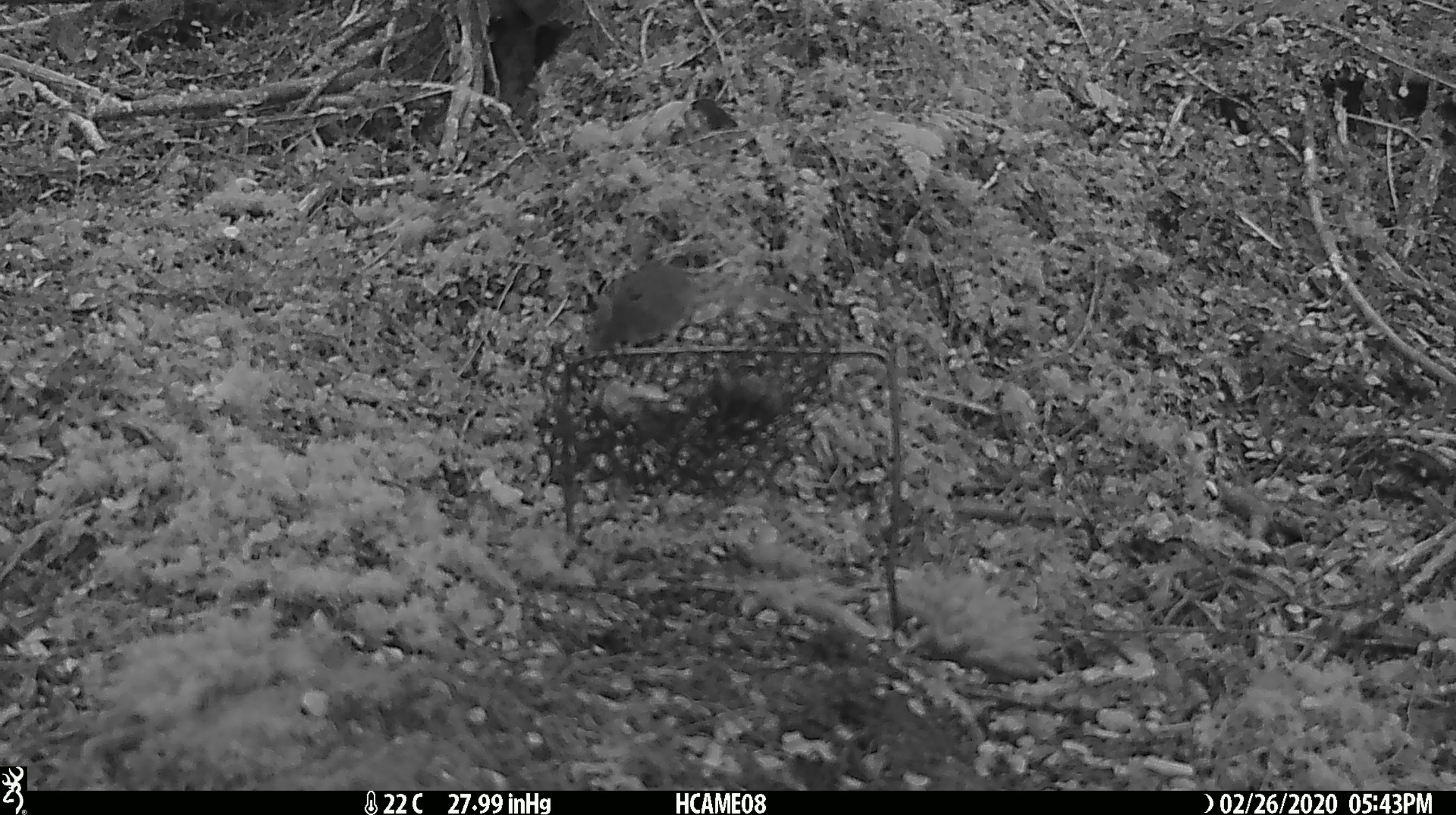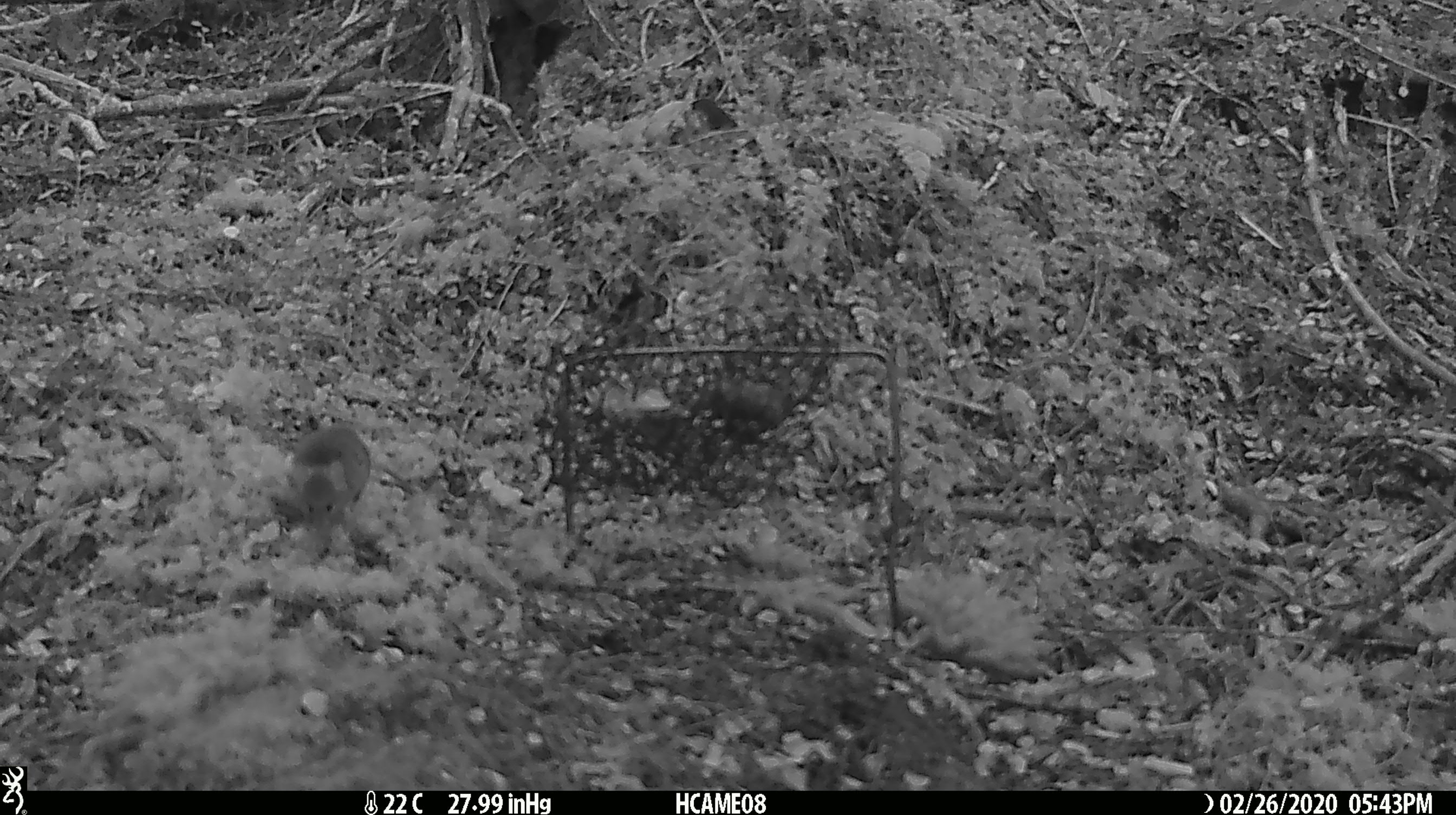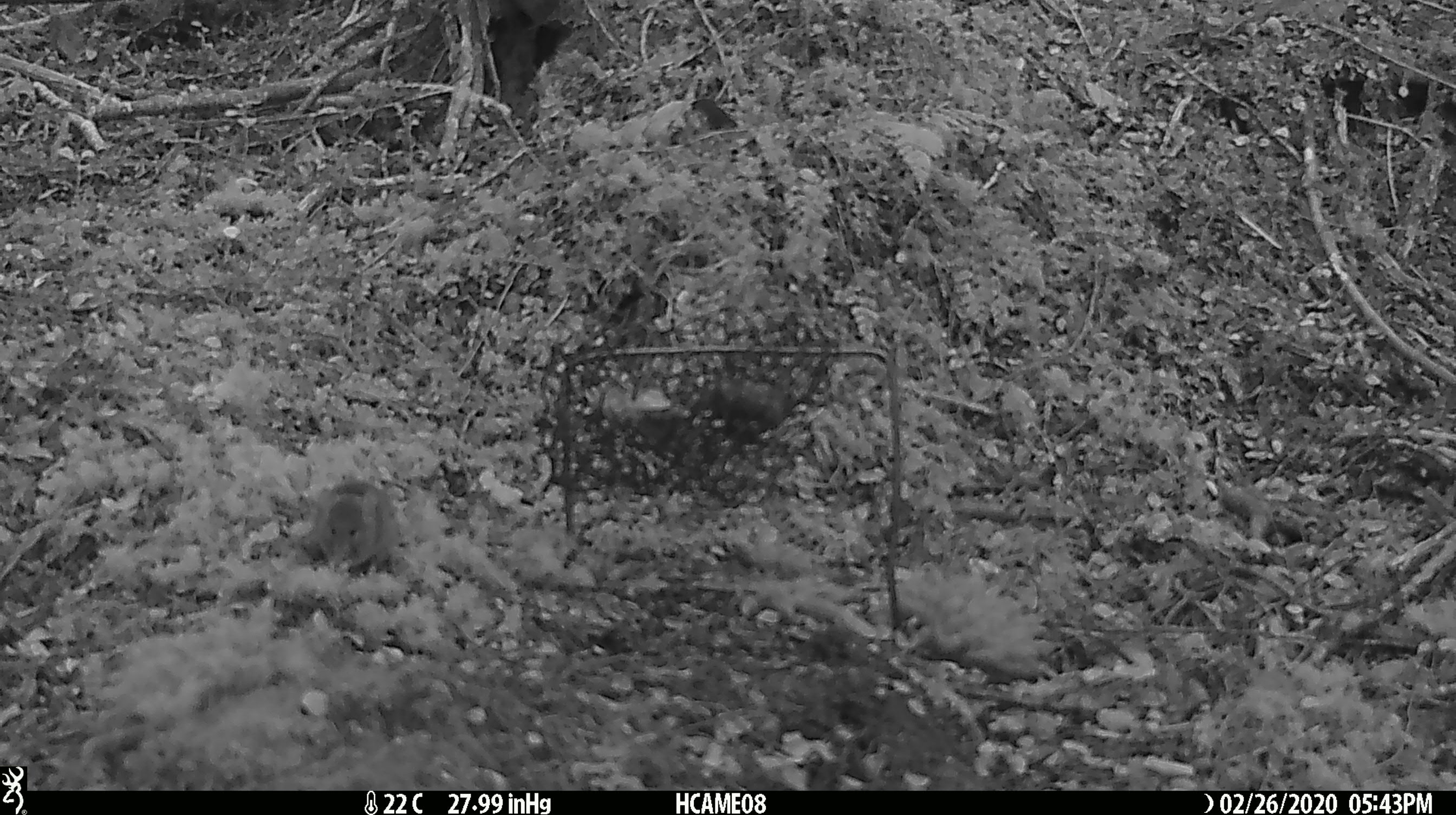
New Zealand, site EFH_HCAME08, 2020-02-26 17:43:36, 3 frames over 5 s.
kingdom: Animalia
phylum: Chordata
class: Mammalia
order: Rodentia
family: Muridae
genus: Mus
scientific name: Mus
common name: mouse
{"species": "mouse (Mus)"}